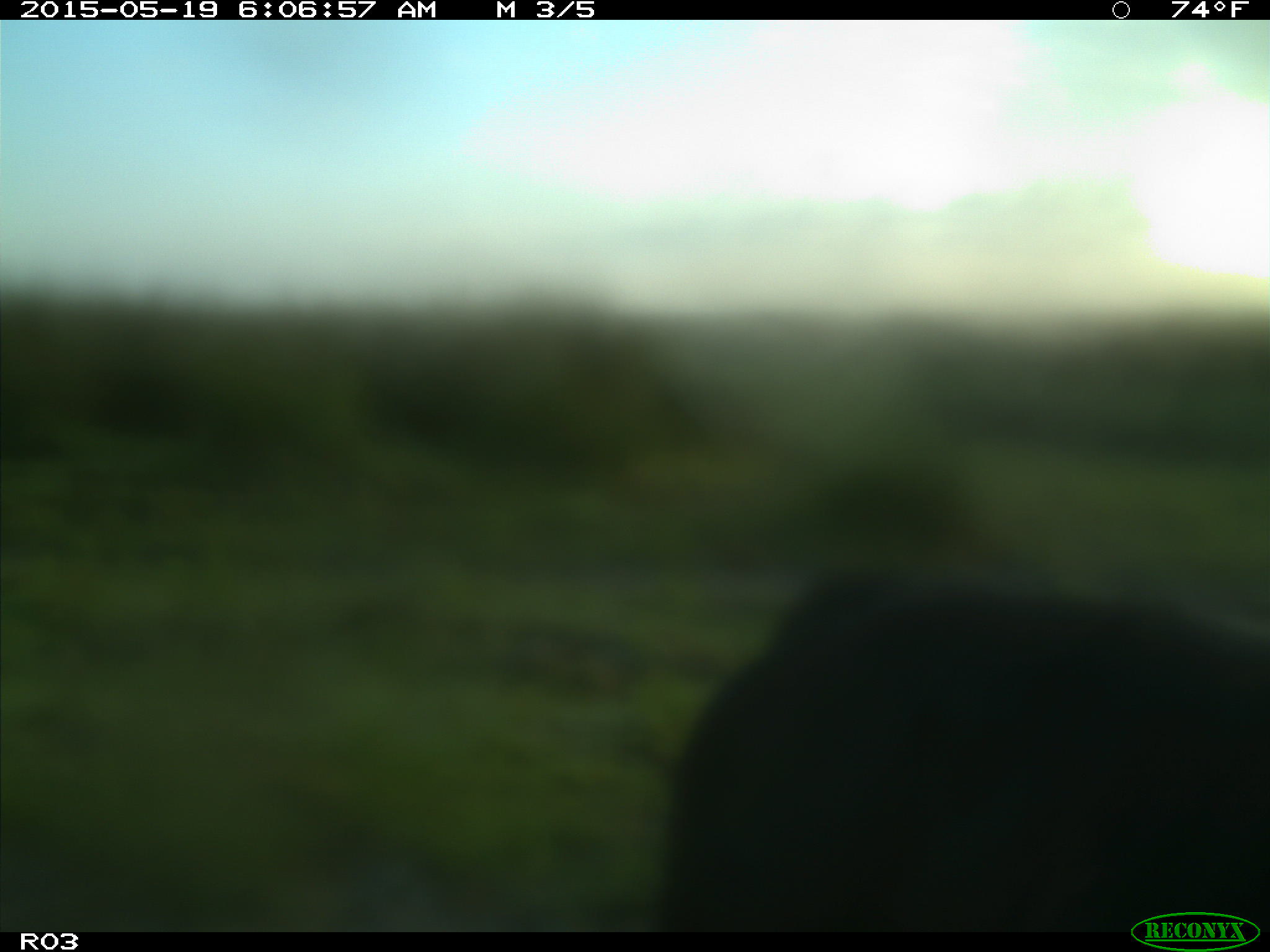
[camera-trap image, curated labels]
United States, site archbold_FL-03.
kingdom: Animalia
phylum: Chordata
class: Mammalia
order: Artiodactyla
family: Bovidae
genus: Bos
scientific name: Bos taurus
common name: domestic cow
Bos taurus (domestic cow).